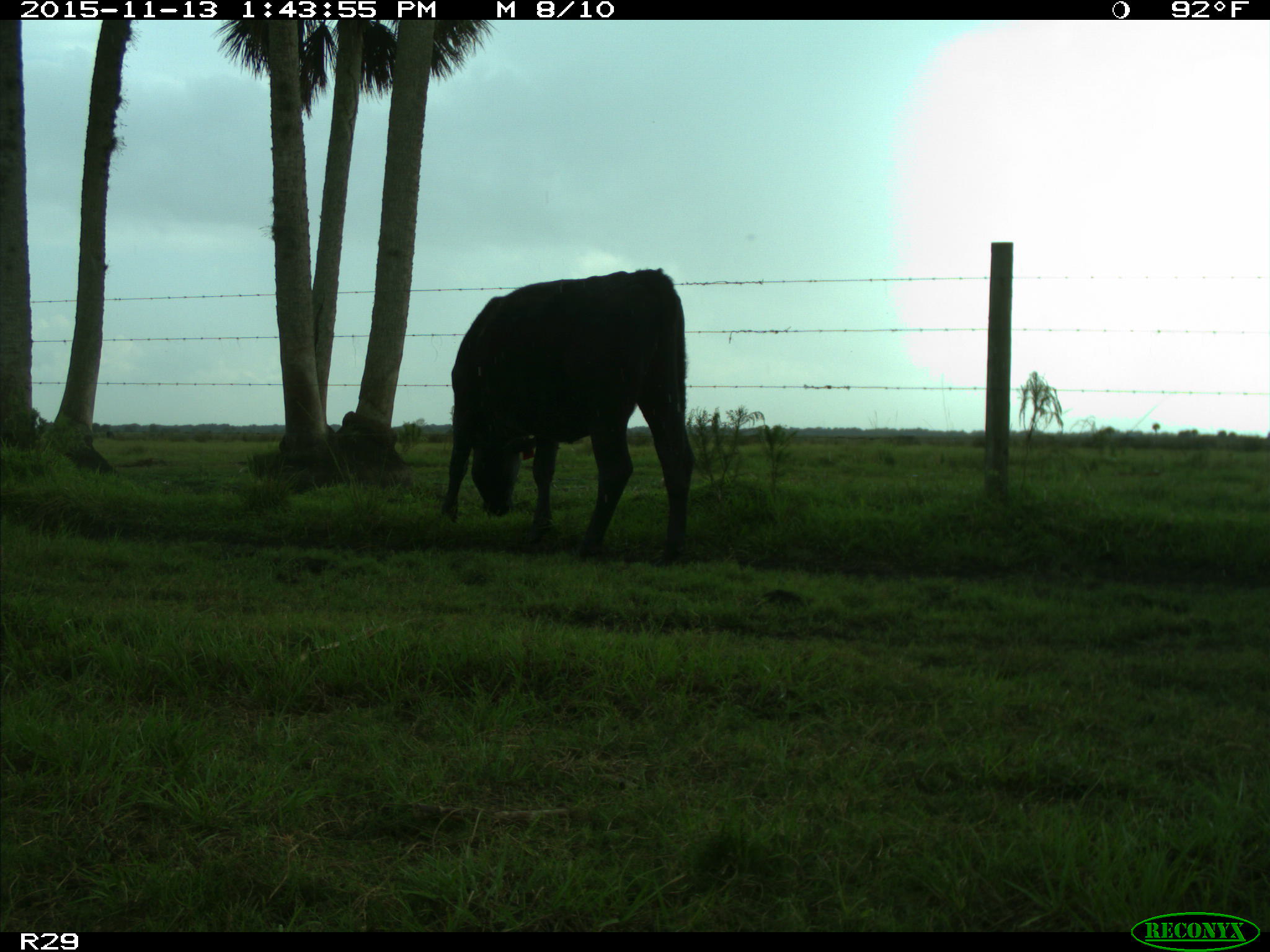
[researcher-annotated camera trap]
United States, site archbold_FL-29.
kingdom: Animalia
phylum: Chordata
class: Mammalia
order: Artiodactyla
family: Bovidae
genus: Bos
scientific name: Bos taurus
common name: domestic cow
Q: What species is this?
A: Bos taurus (domestic cow).